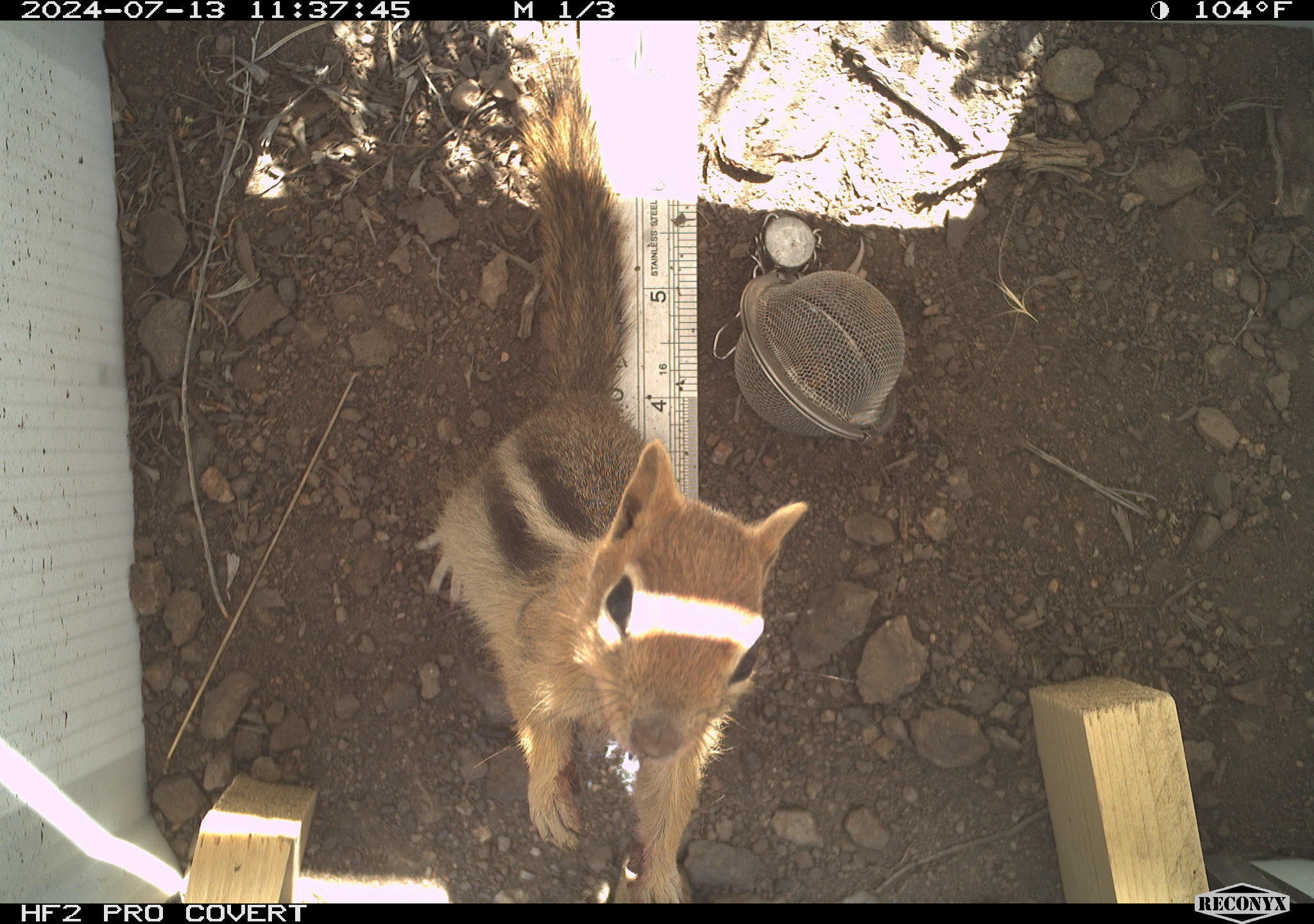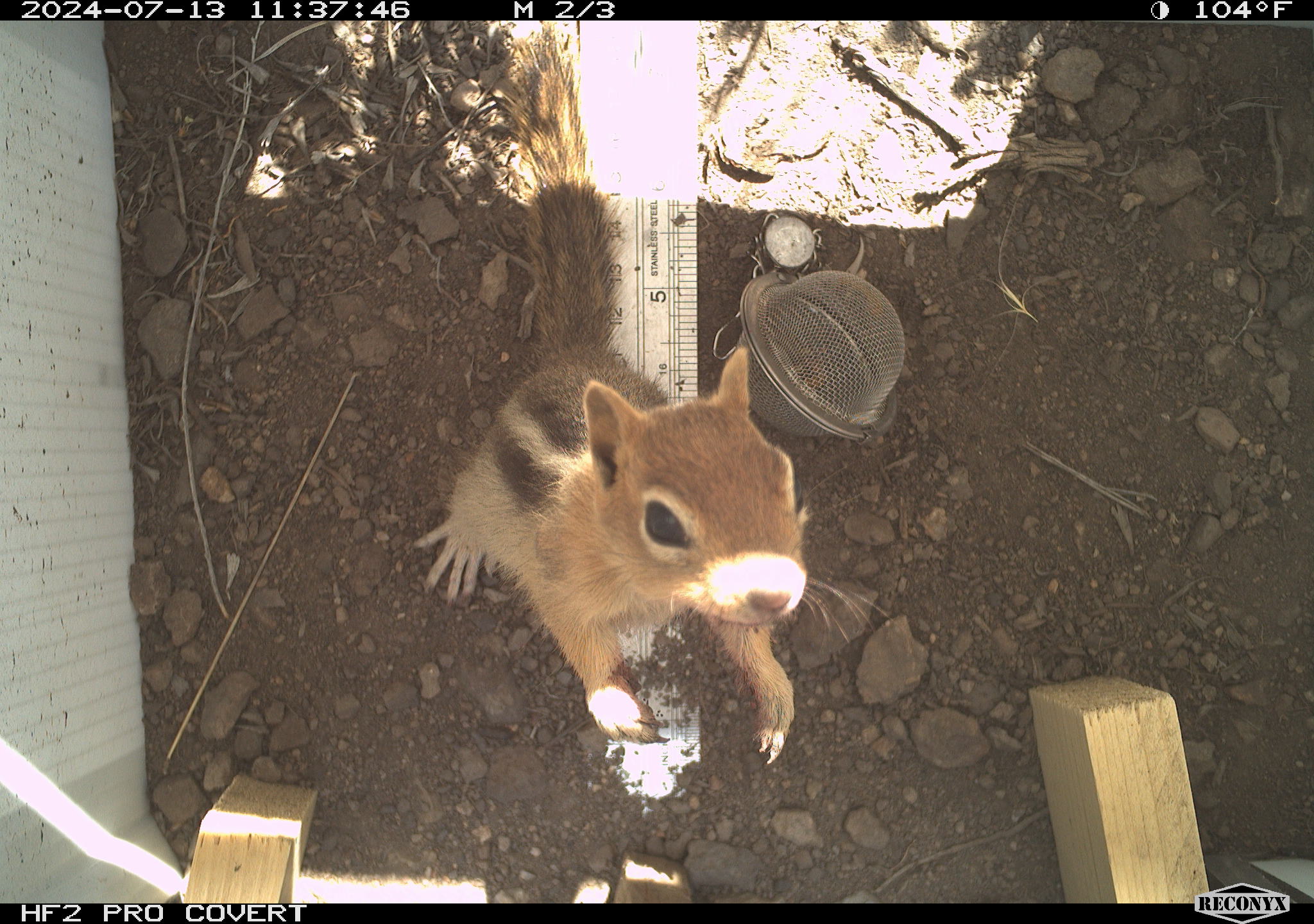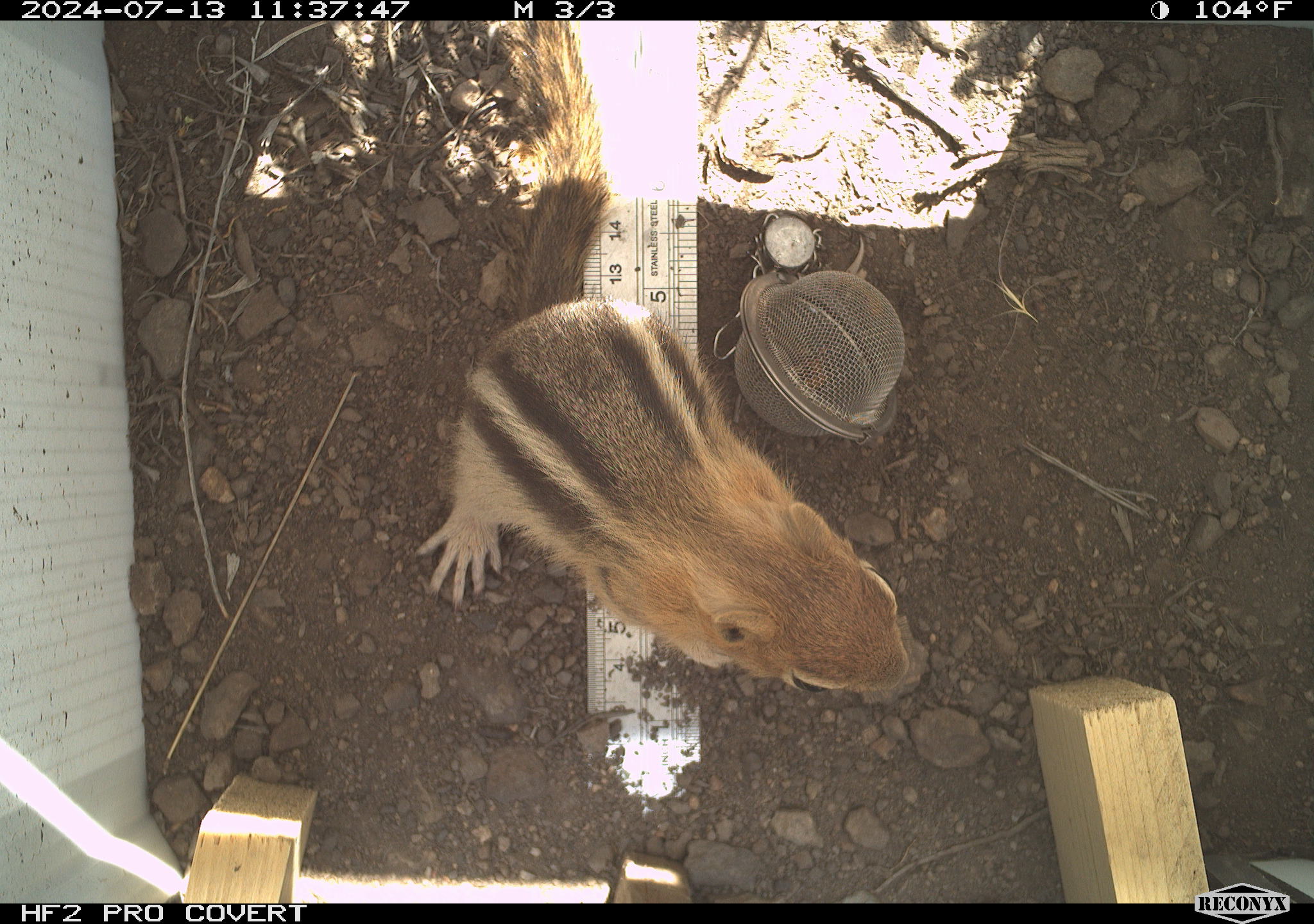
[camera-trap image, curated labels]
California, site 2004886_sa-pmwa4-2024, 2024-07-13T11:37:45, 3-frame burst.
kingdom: Animalia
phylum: Chordata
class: Mammalia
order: Rodentia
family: Sciuridae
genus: Callospermophilus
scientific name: Callospermophilus lateralis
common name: golden mantled ground squirrel